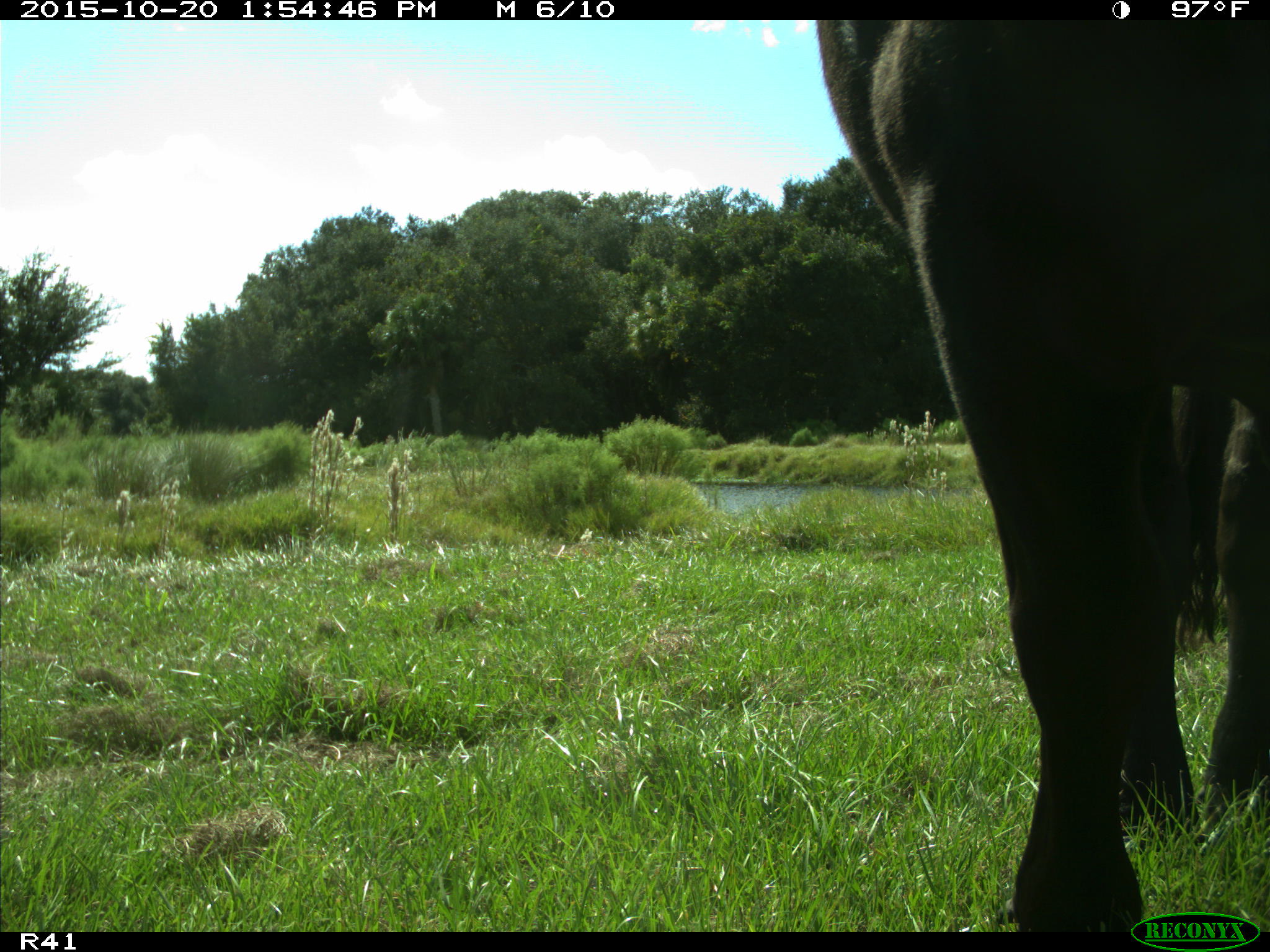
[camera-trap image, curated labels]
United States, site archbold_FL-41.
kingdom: Animalia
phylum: Chordata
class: Mammalia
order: Artiodactyla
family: Bovidae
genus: Bos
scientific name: Bos taurus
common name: domestic cow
Bos taurus (domestic cow).